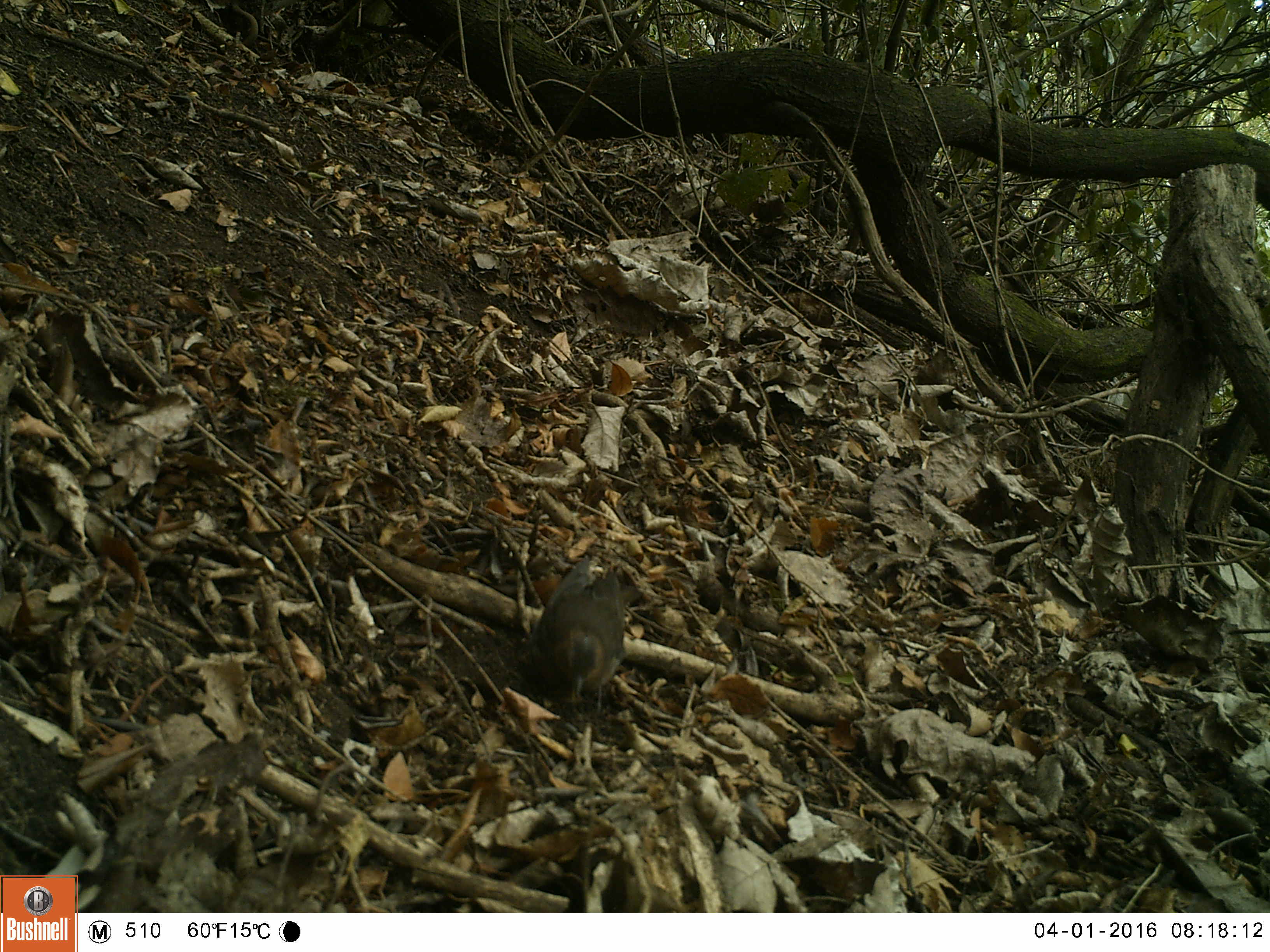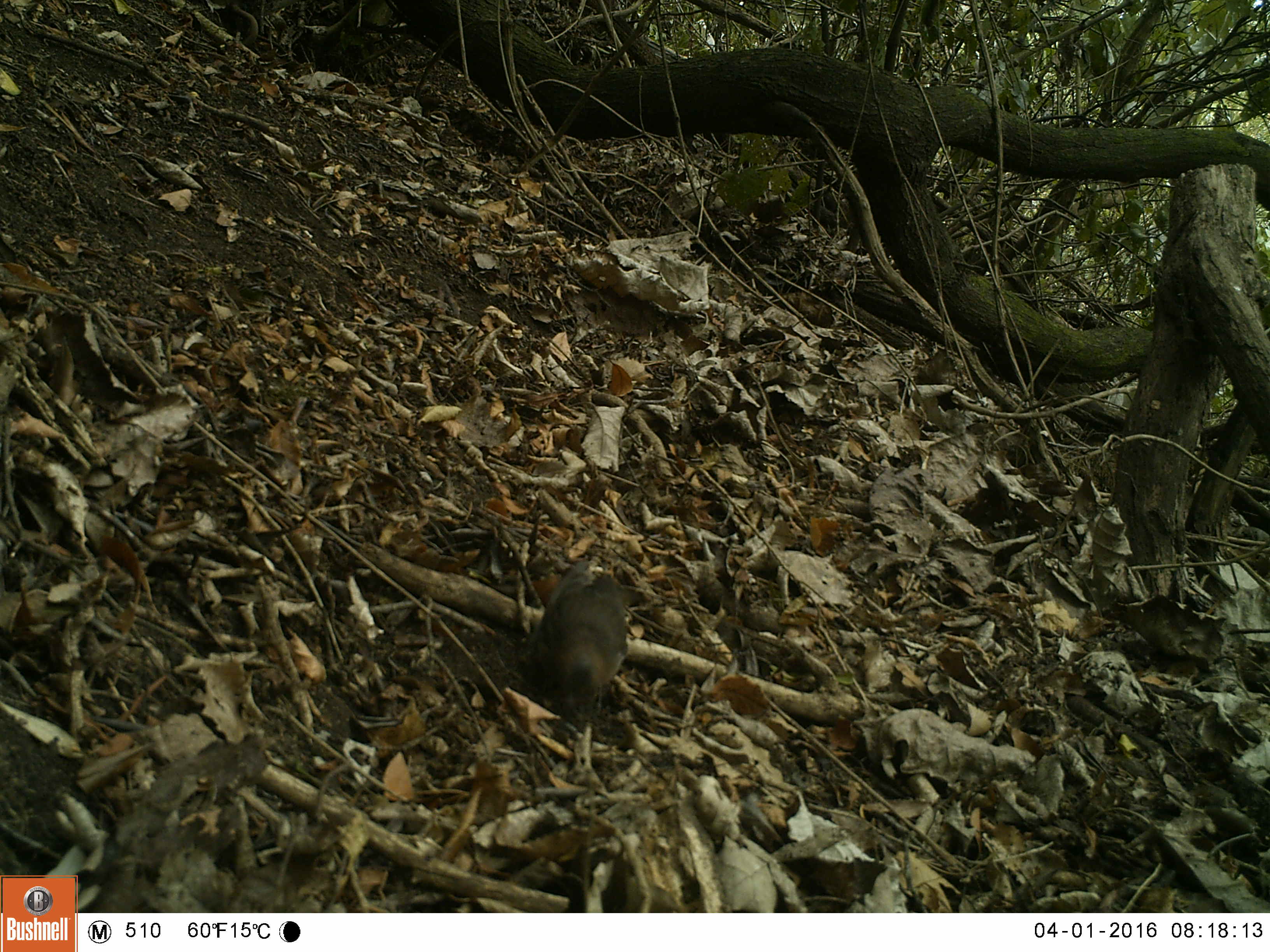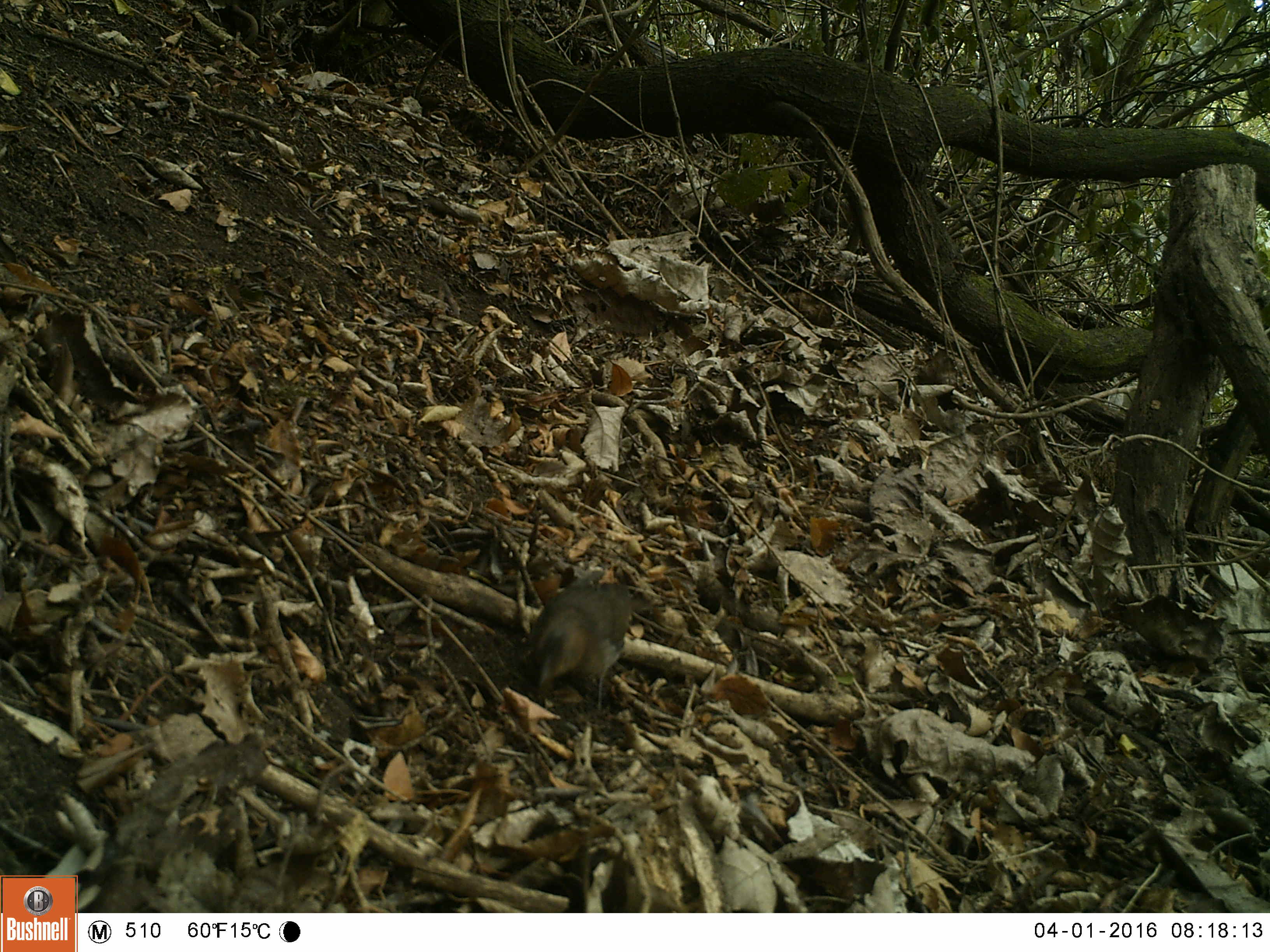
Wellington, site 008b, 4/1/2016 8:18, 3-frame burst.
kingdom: Animalia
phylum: Chordata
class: Aves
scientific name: Aves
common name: bird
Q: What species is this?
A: Bird (Aves).